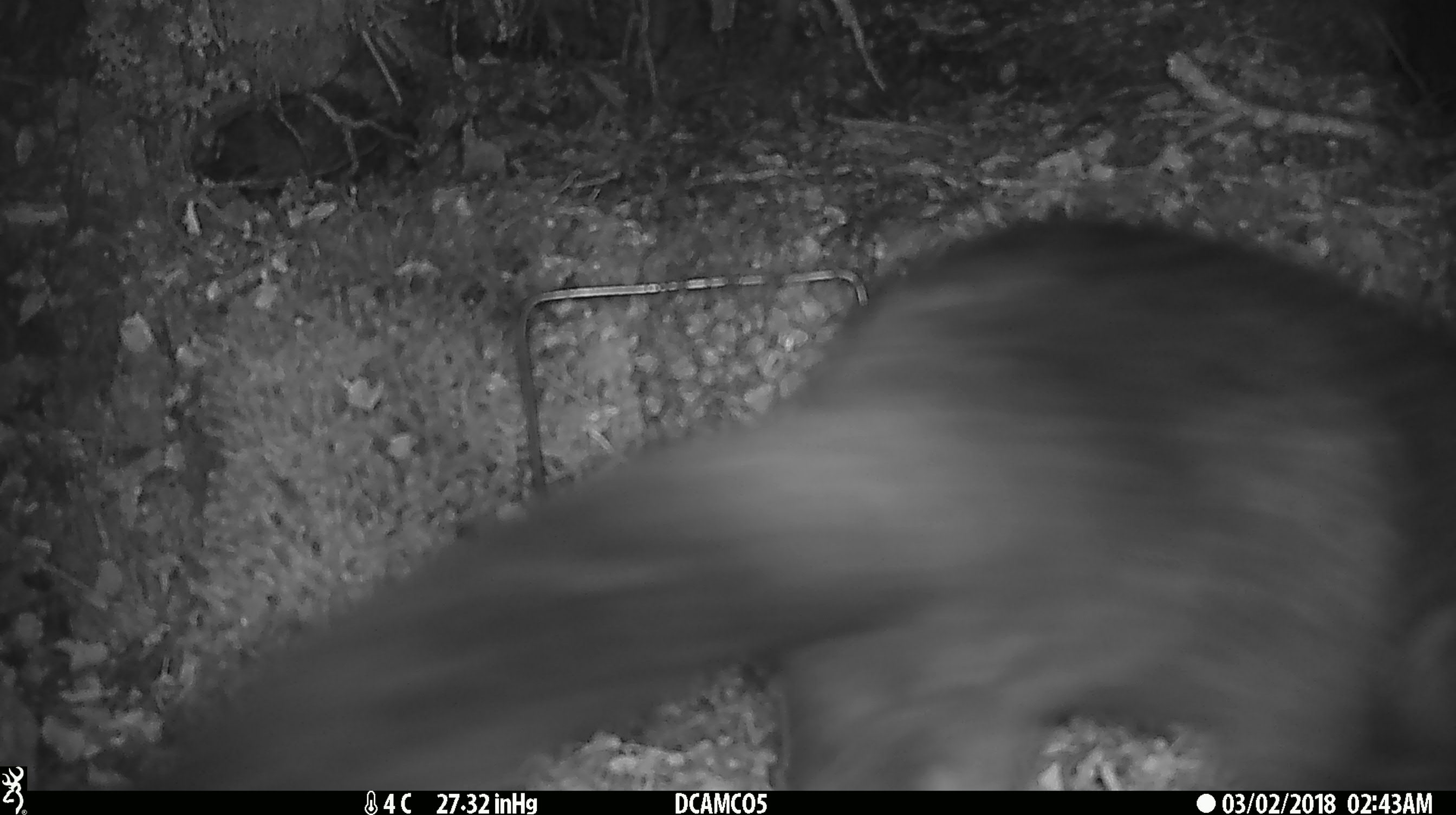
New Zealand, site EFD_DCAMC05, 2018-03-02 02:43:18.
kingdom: Animalia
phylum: Chordata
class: Mammalia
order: Diprotodontia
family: Phalangeridae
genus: Trichosurus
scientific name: Trichosurus vulpecula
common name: common brushtail possum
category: possum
Possum (common brushtail possum) (Trichosurus vulpecula).